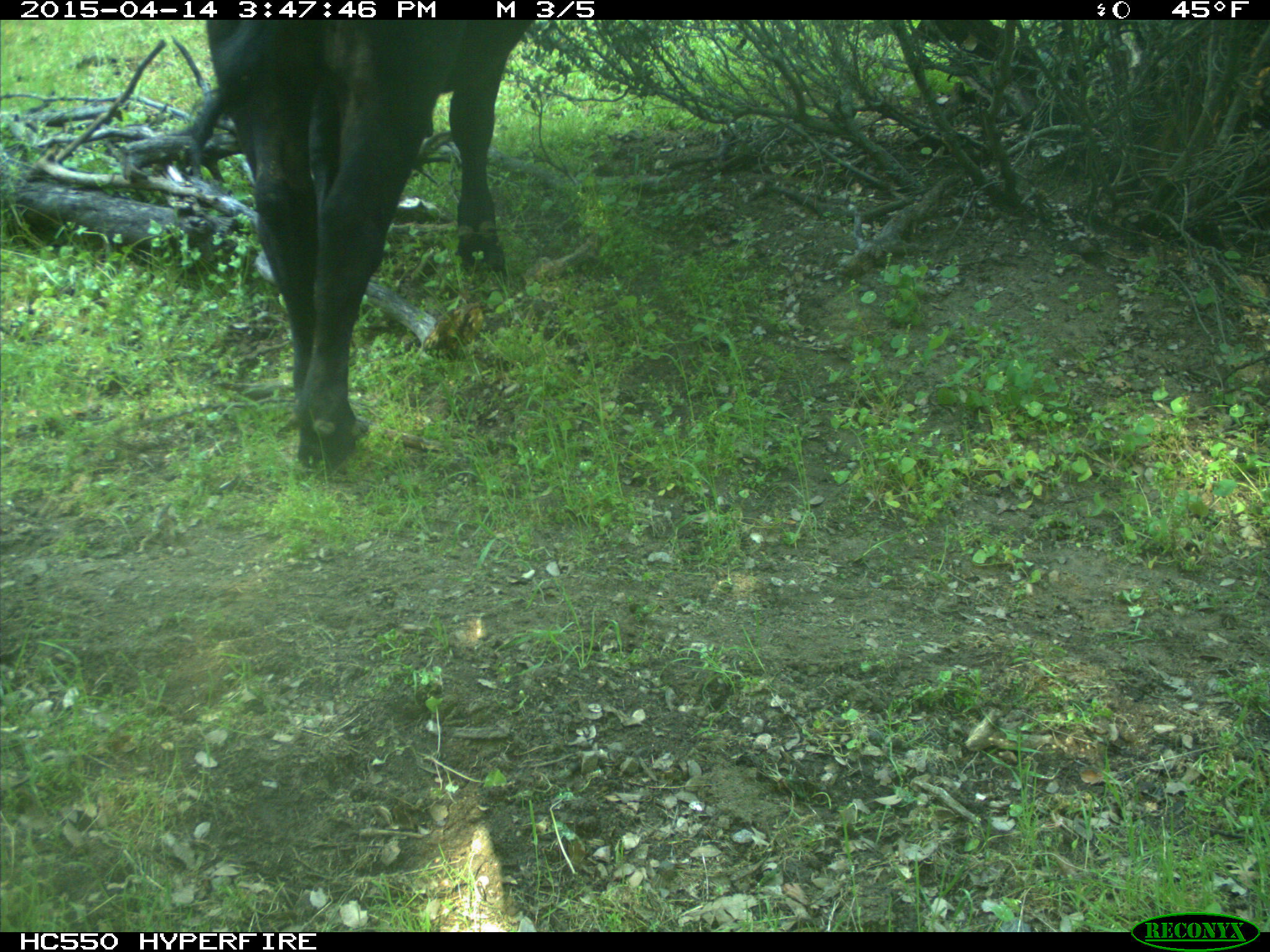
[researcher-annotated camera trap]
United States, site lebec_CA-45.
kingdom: Animalia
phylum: Chordata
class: Mammalia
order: Artiodactyla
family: Bovidae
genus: Bos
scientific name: Bos taurus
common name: domestic cow